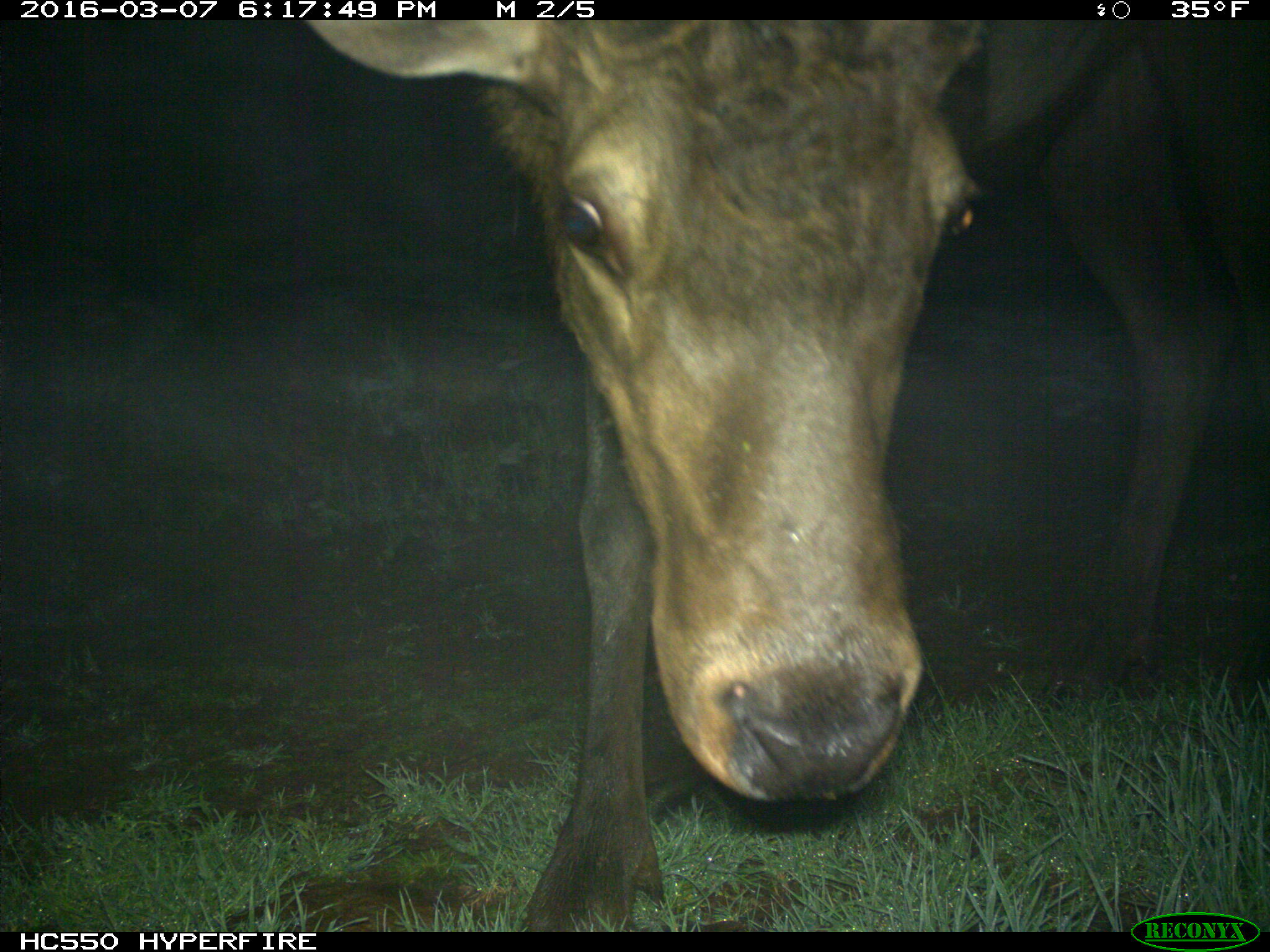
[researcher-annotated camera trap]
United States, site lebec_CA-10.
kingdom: Animalia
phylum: Chordata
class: Mammalia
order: Artiodactyla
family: Cervidae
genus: Cervus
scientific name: Cervus canadensis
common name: elk